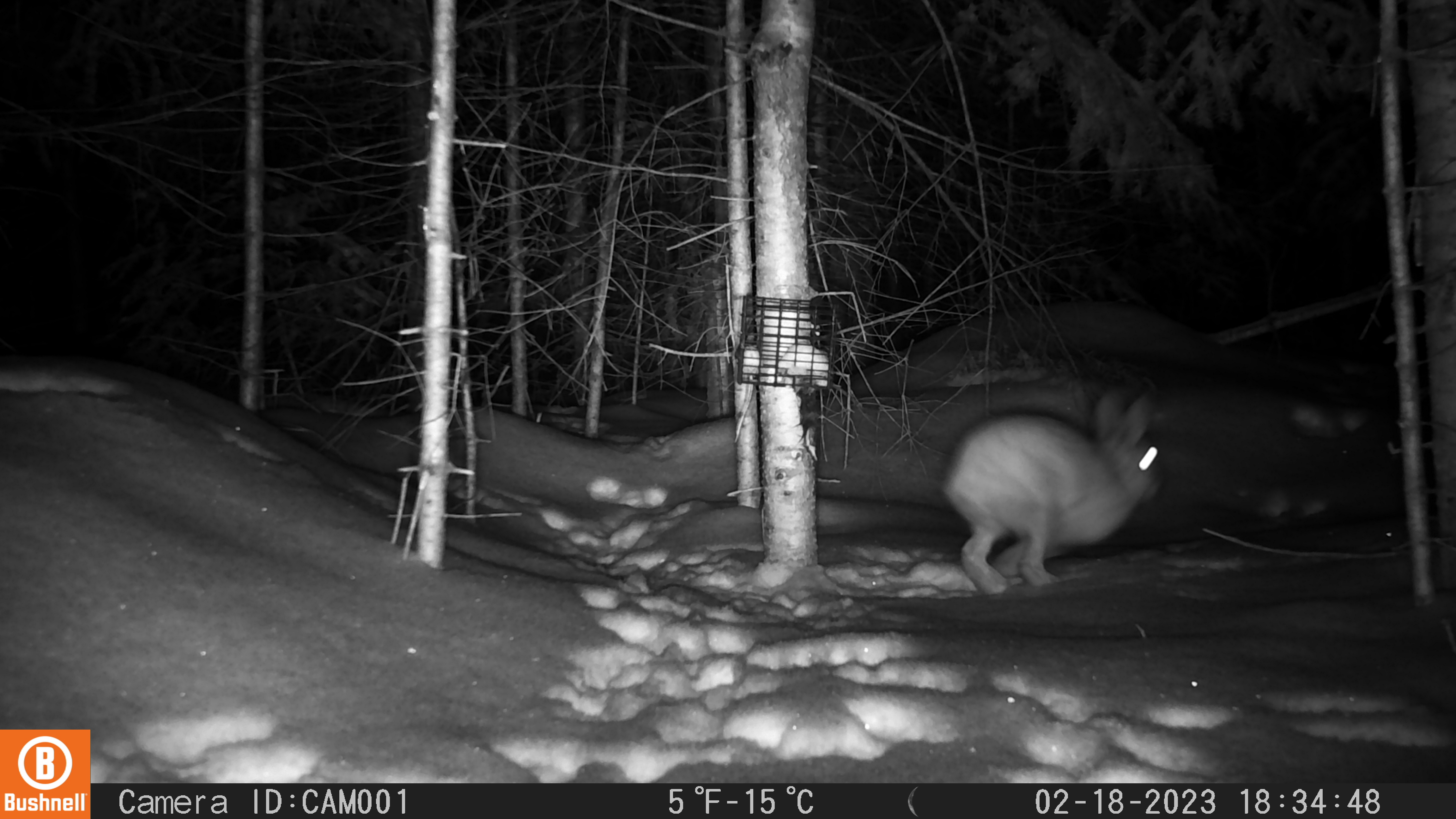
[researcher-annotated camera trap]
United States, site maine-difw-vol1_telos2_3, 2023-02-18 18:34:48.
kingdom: Animalia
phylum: Chordata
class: Mammalia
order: Lagomorpha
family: Leporidae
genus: Lepus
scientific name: Lepus americanus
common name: snowshoe hare